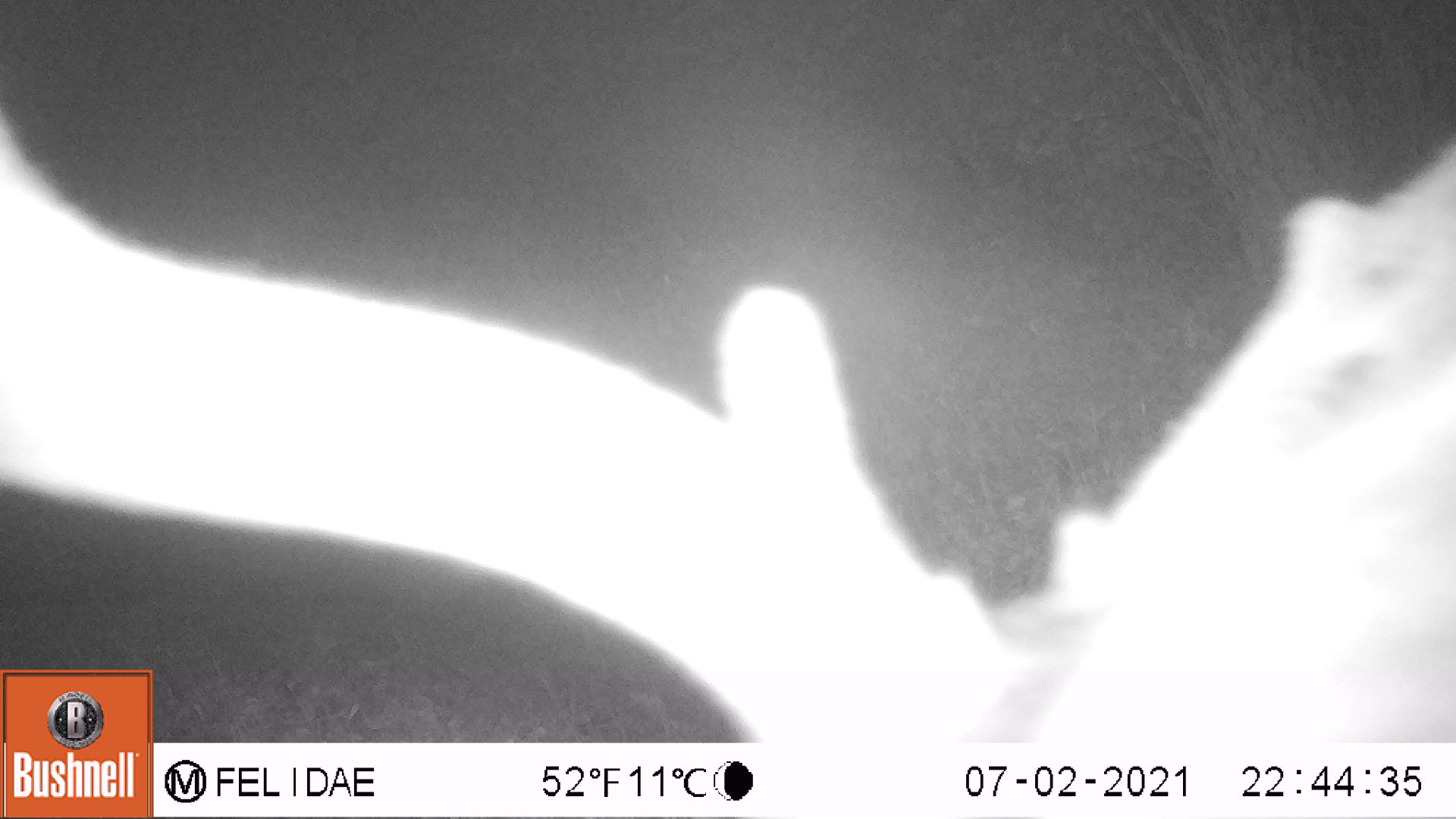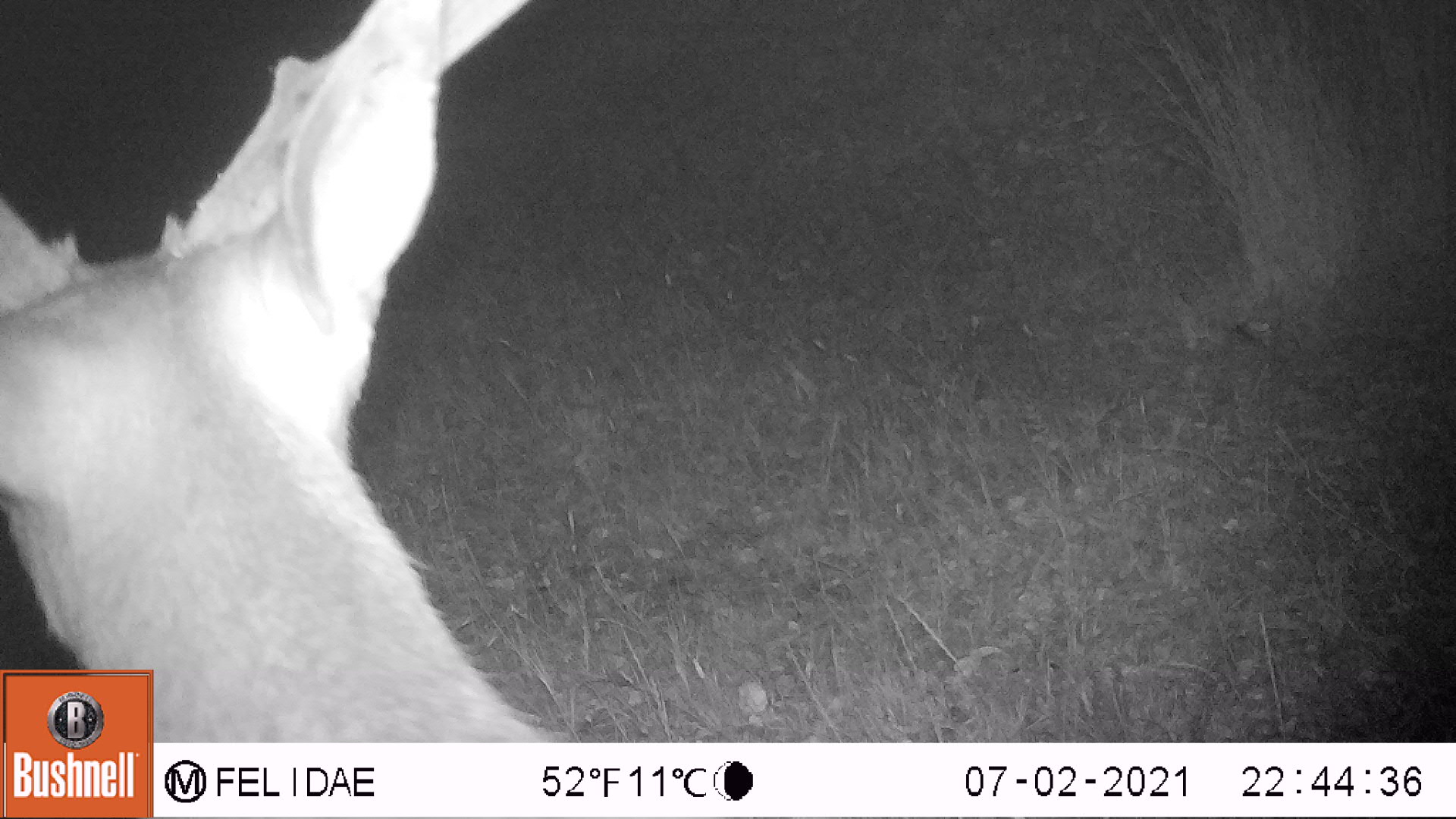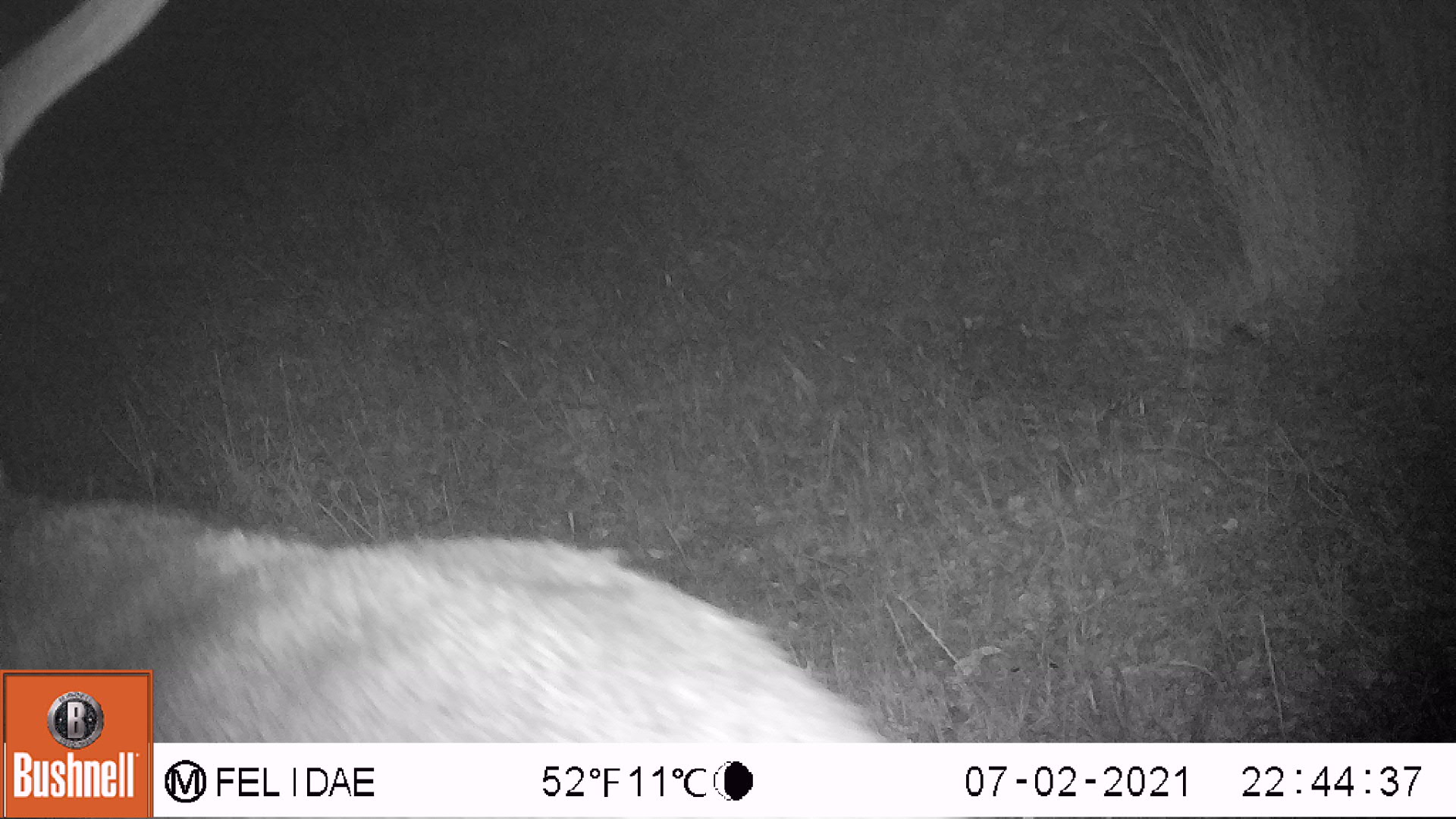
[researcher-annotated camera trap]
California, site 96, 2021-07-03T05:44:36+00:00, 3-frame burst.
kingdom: Animalia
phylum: Chordata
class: Mammalia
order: Artiodactyla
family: Cervidae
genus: Odocoileus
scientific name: Odocoileus hemionus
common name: mule deer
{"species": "mule deer (Odocoileus hemionus)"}